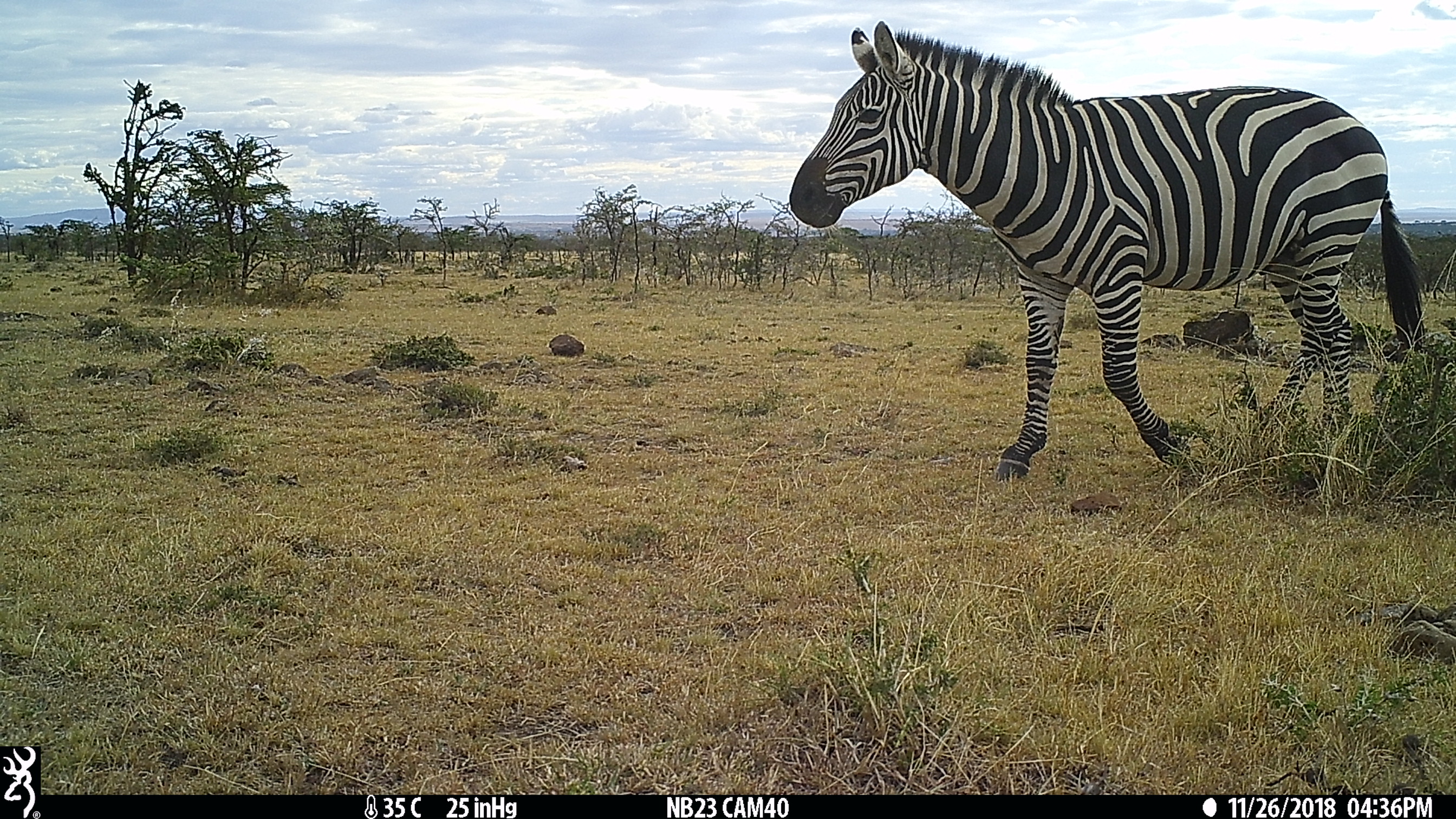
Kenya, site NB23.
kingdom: Animalia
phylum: Chordata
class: Mammalia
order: Perissodactyla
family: Equidae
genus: Equus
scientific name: Equus quagga burchellii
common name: burchell's zebra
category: zebra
Zebra (burchell's zebra) (Equus quagga burchellii).